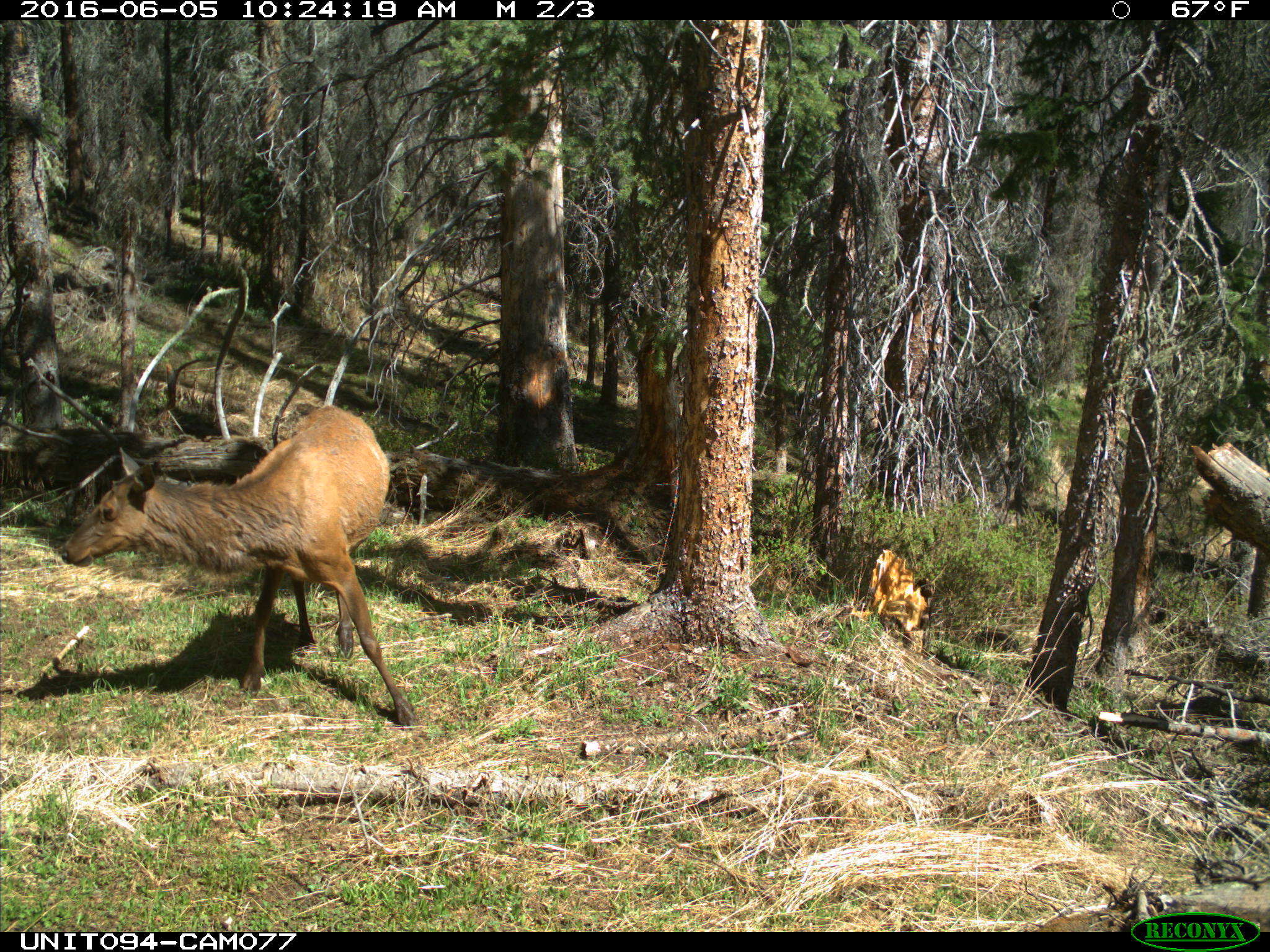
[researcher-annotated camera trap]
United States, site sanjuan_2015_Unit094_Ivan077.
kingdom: Animalia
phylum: Chordata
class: Mammalia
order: Artiodactyla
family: Cervidae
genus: Cervus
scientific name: Cervus elaphus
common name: red deer